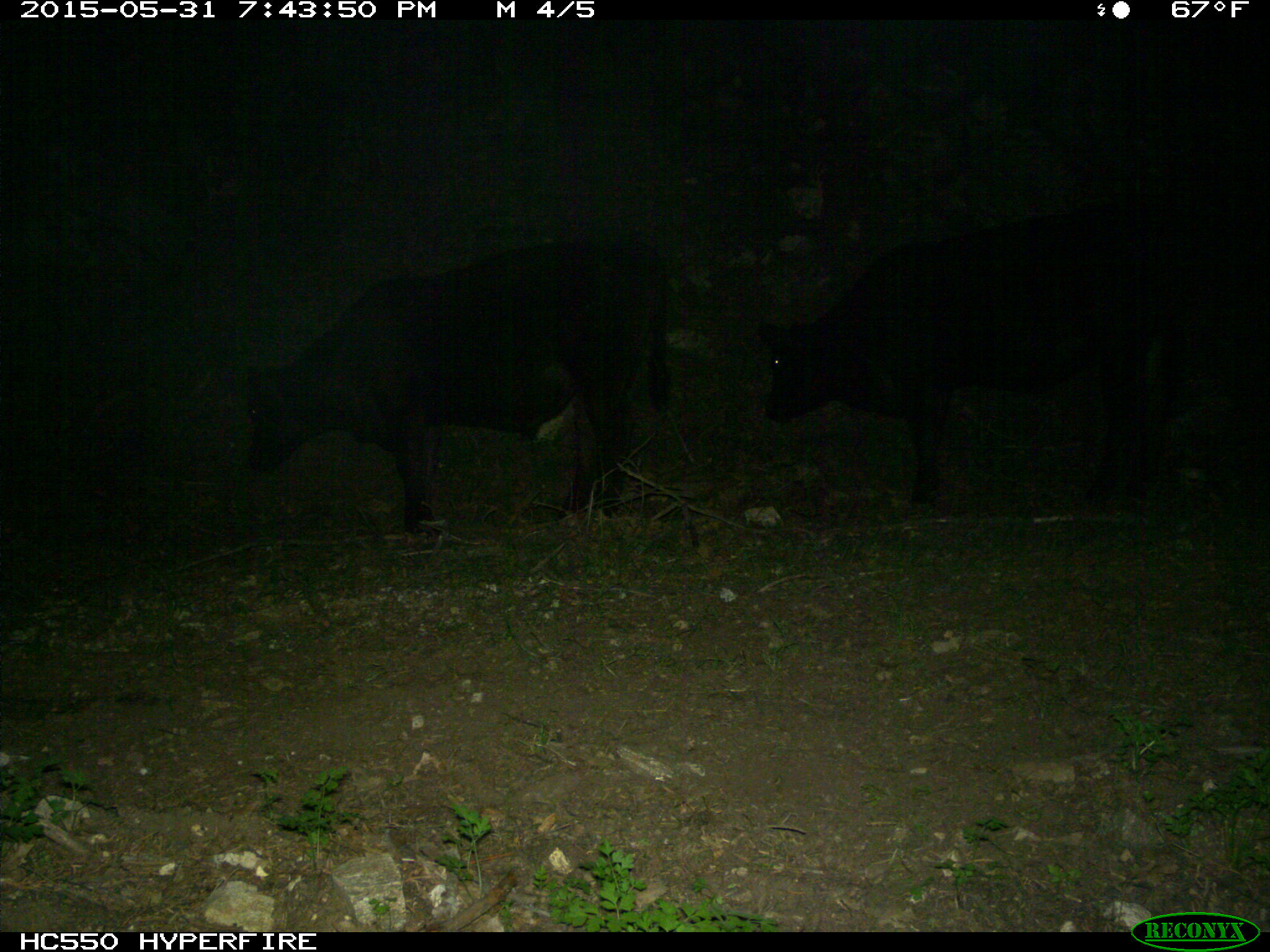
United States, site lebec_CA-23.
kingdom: Animalia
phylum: Chordata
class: Mammalia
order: Artiodactyla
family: Bovidae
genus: Bos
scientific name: Bos taurus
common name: domestic cow